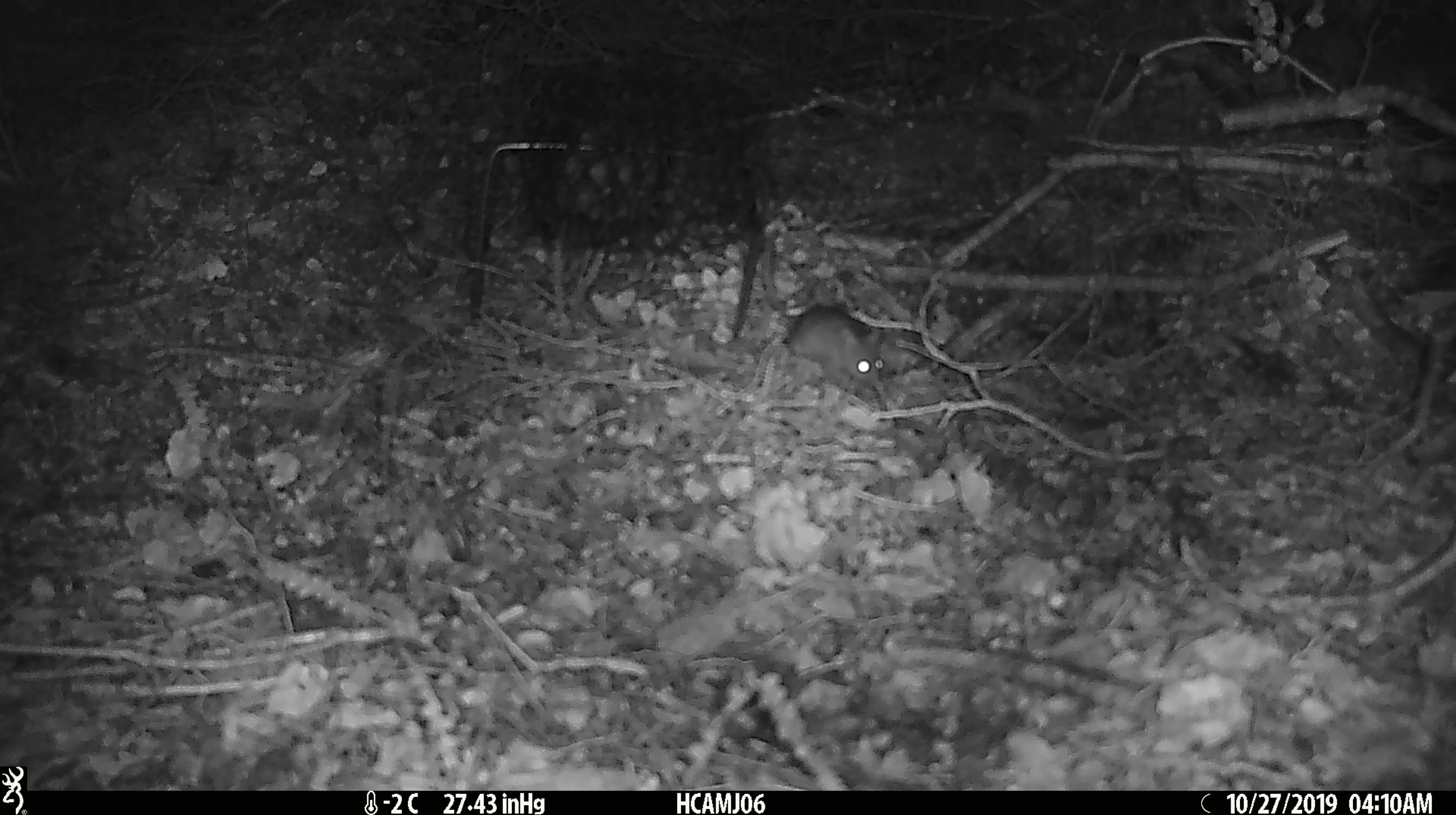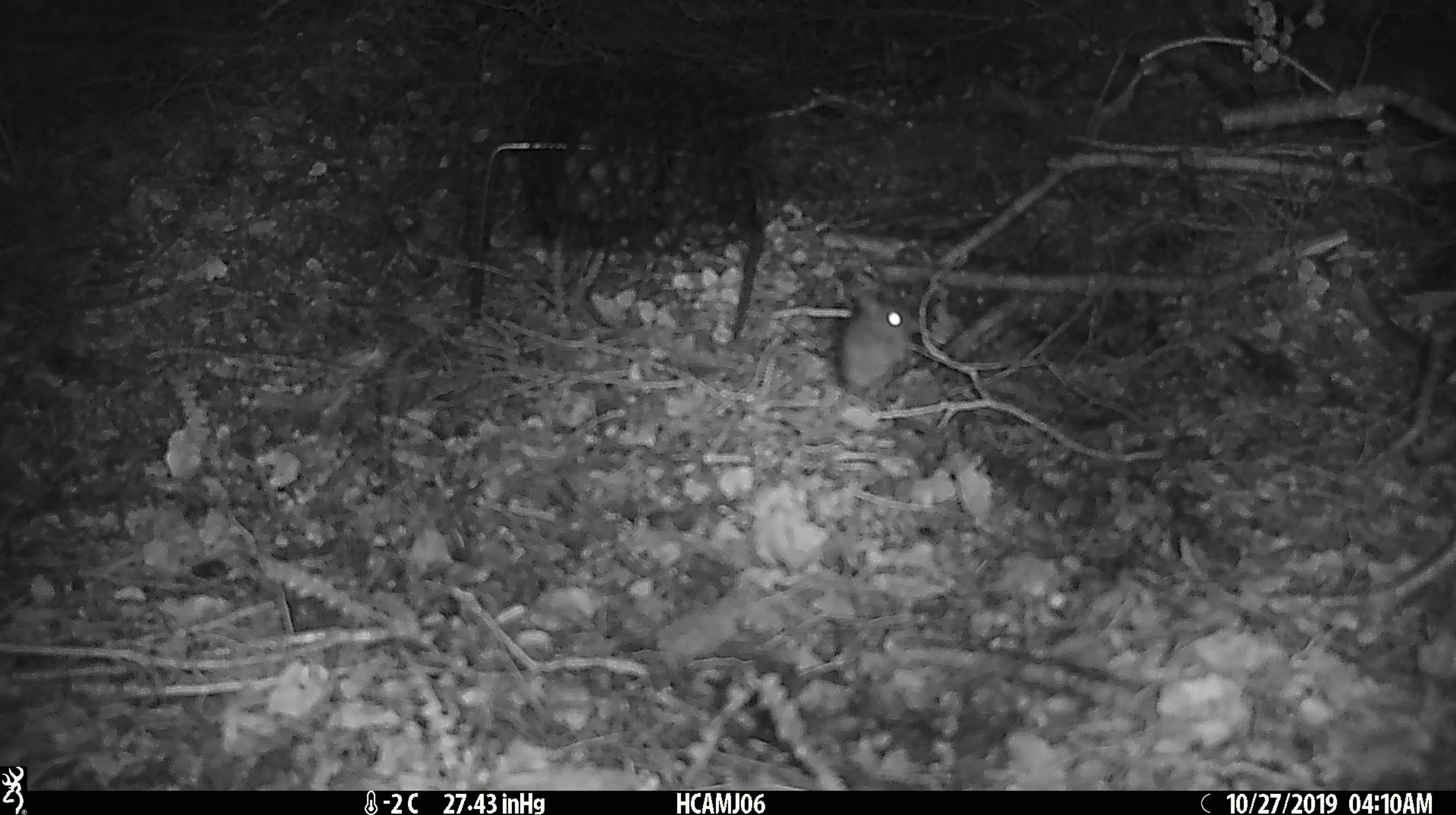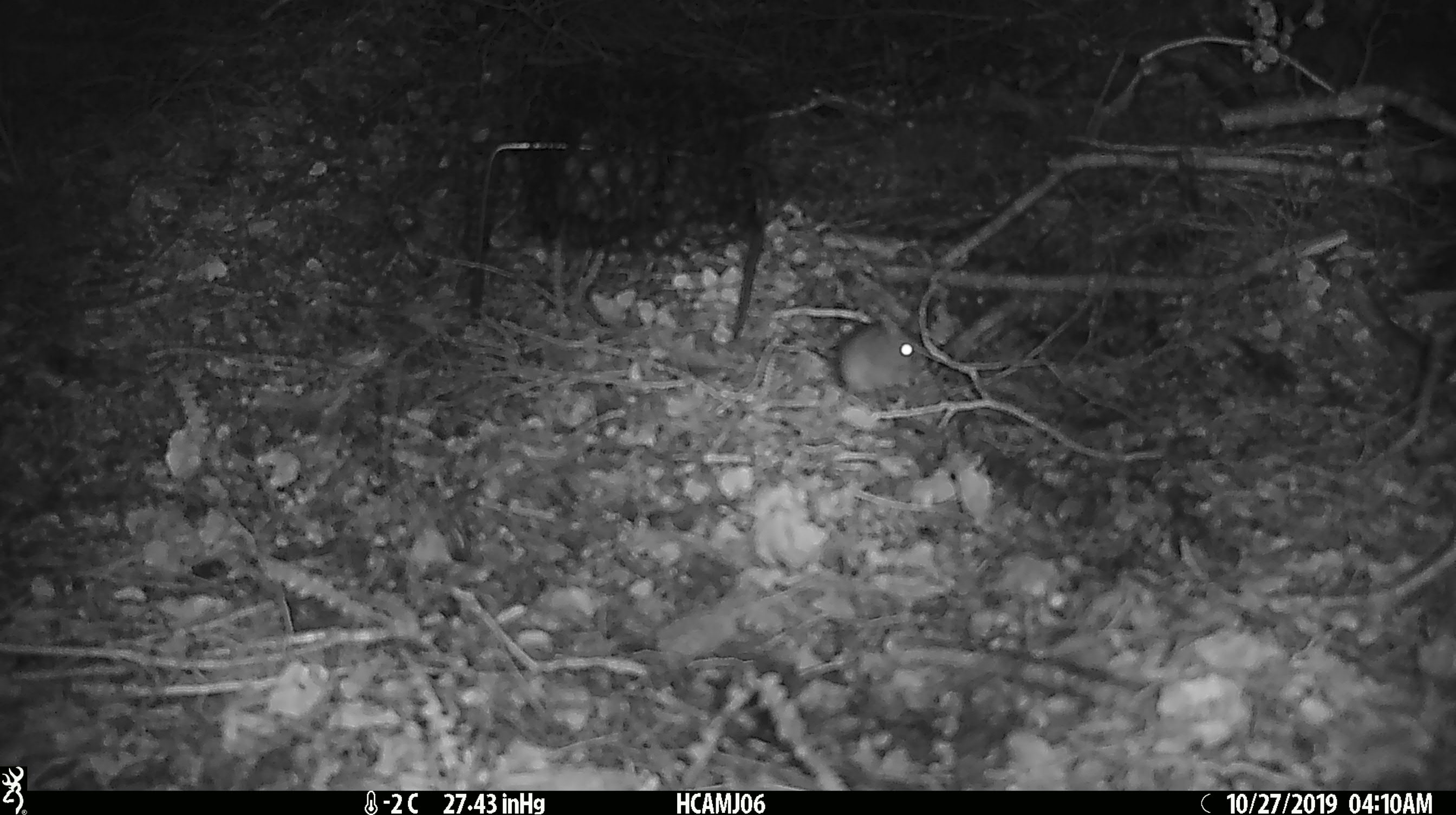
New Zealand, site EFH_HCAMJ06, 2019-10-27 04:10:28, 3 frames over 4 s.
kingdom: Animalia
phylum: Chordata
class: Mammalia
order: Rodentia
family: Muridae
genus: Mus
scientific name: Mus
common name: mouse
Mouse (Mus).